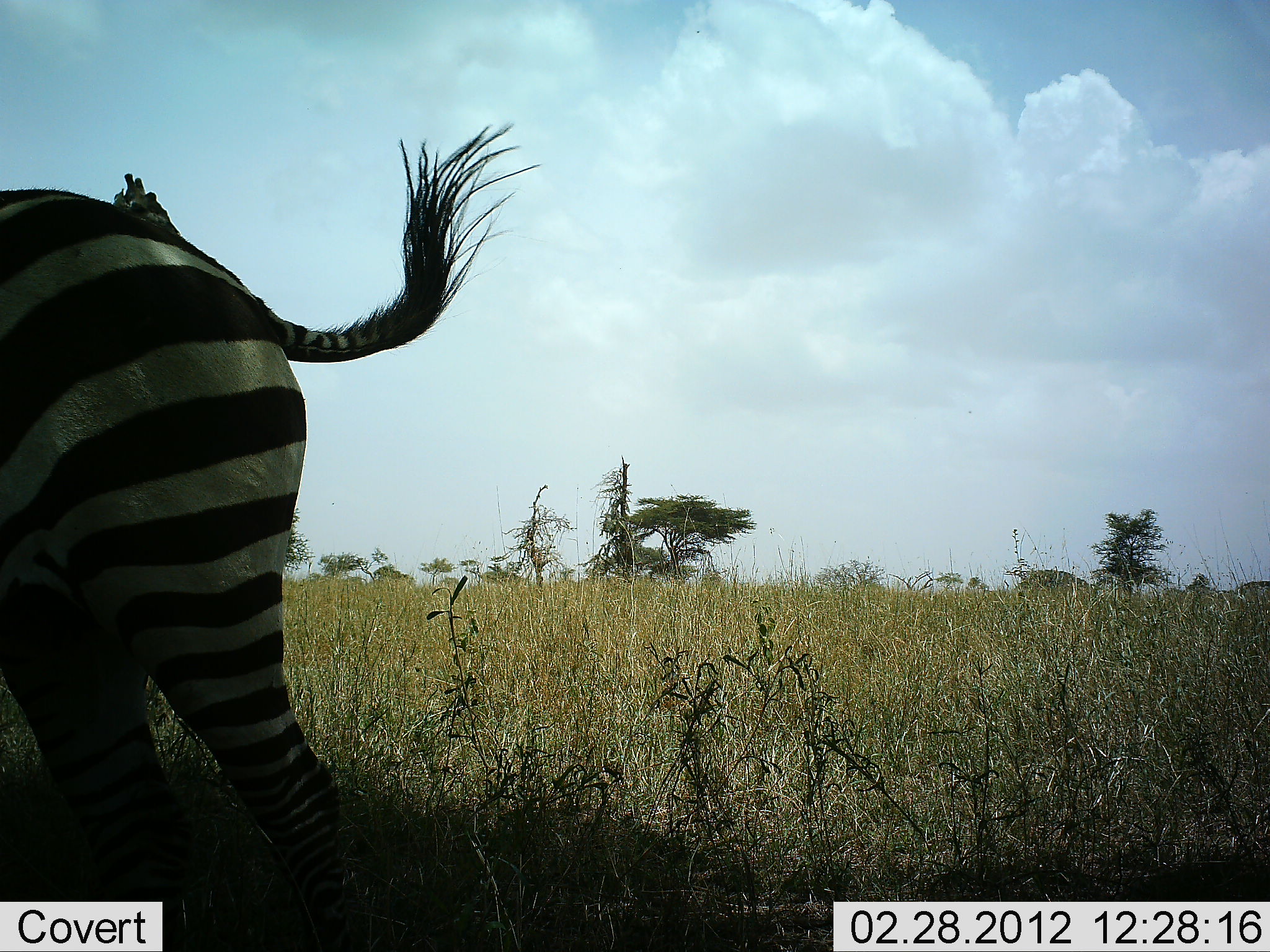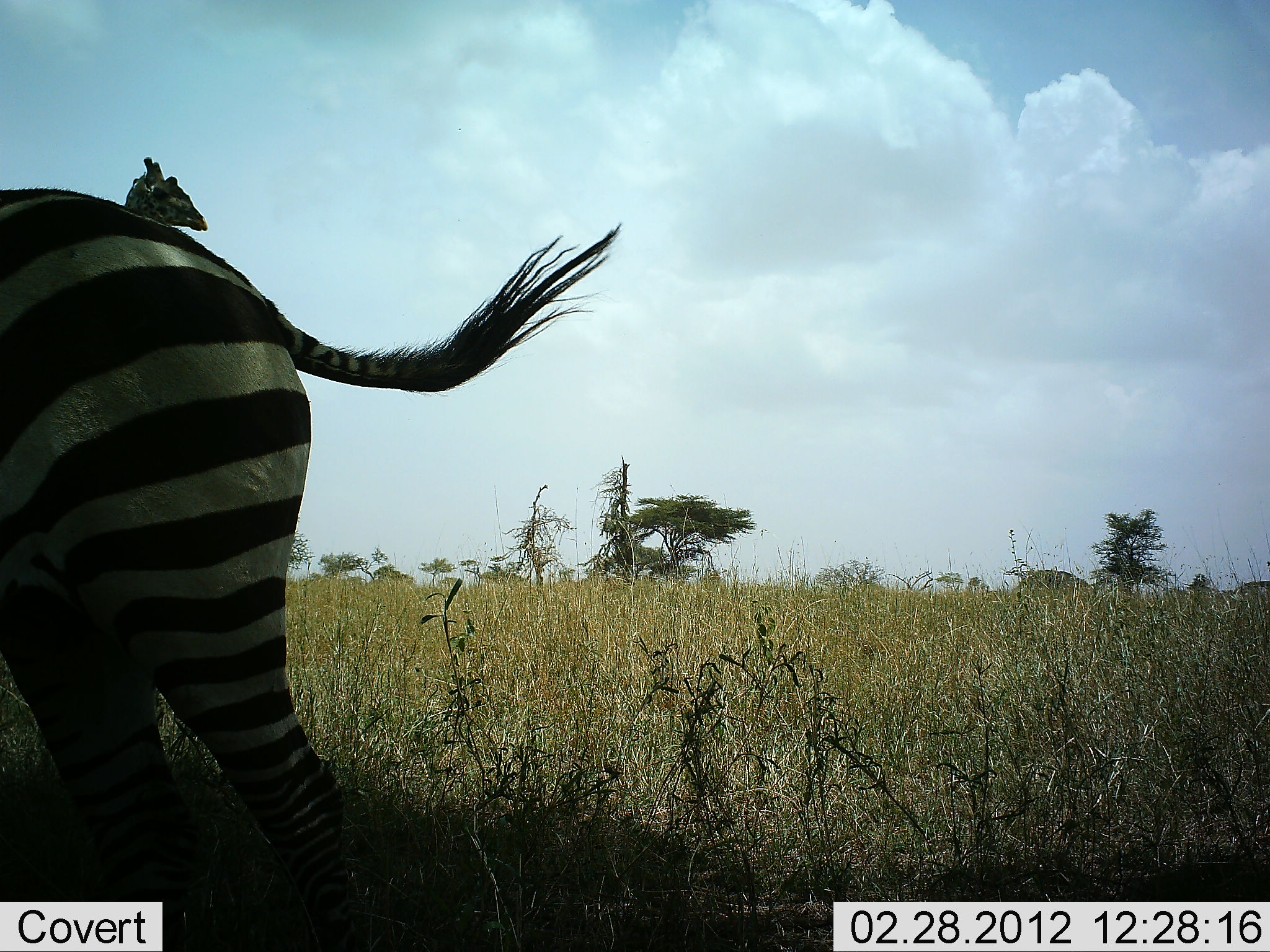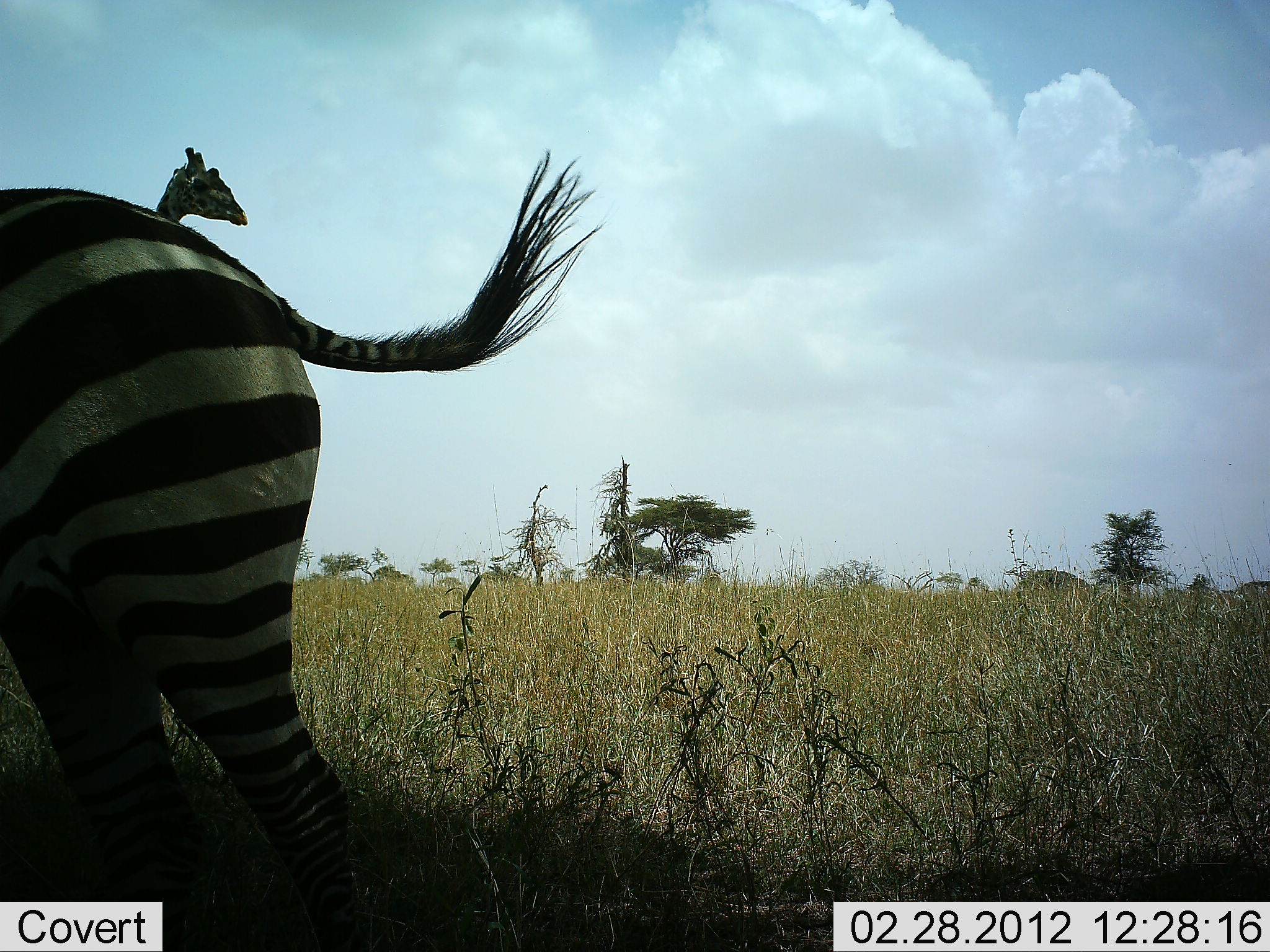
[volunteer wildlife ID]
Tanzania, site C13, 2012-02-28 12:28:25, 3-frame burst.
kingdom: Animalia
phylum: Chordata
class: Mammalia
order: Artiodactyla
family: Giraffidae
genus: Giraffa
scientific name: Giraffa camelopardalis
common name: giraffe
Giraffe (Giraffa camelopardalis), count 1. Behavior (volunteer vote fractions): standing 50%, resting 0%, moving 50%, interacting 0%. Young present (vote fraction): 0%. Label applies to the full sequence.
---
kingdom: Animalia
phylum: Chordata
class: Mammalia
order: Perissodactyla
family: Equidae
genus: Equus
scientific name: Equus quagga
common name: plains zebra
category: zebra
Zebra (plains zebra) (Equus quagga), count 1. Behavior (volunteer vote fractions): standing 75%, resting 0%, moving 12%, interacting 0%. Young present (vote fraction): 0%. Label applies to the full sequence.